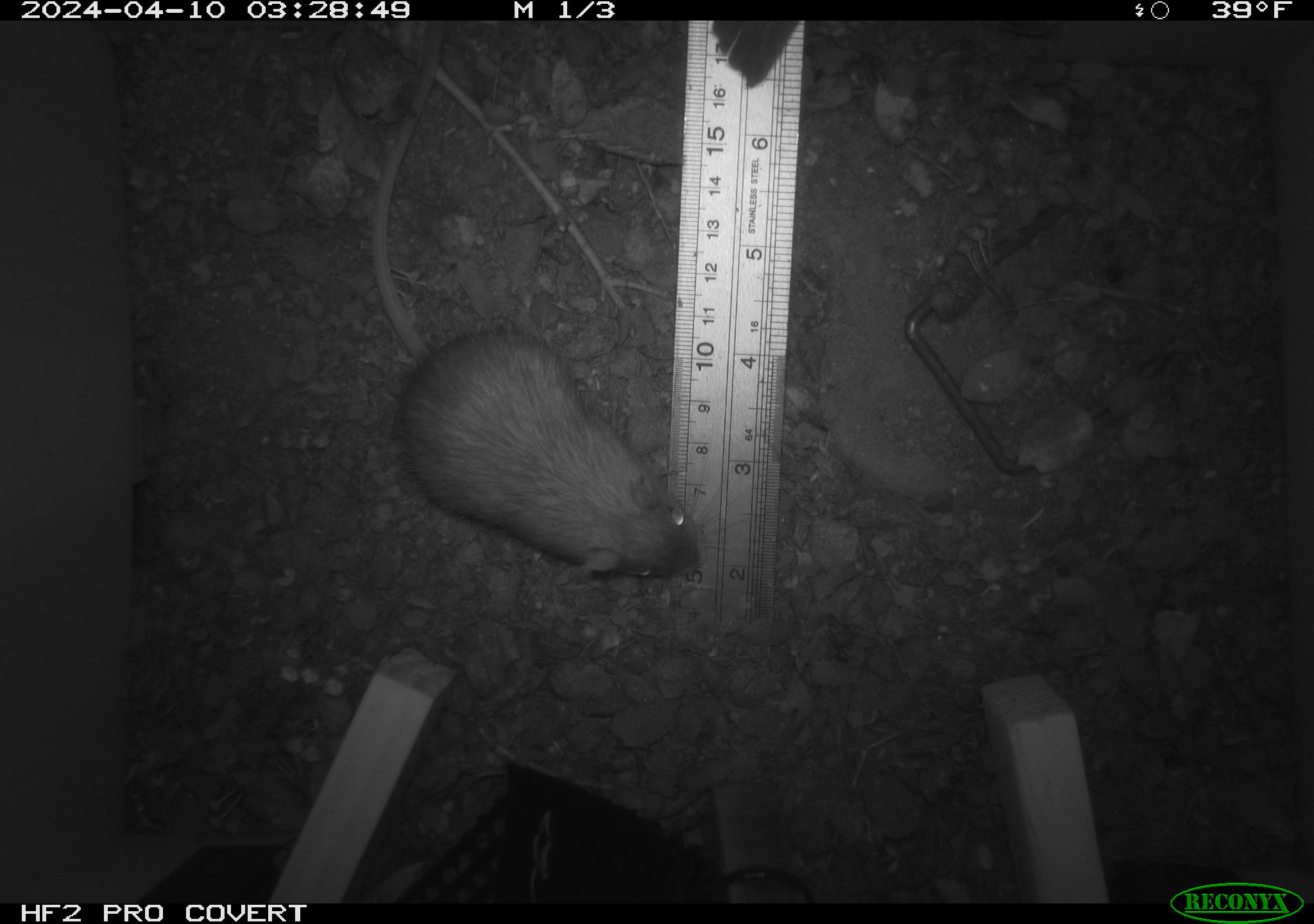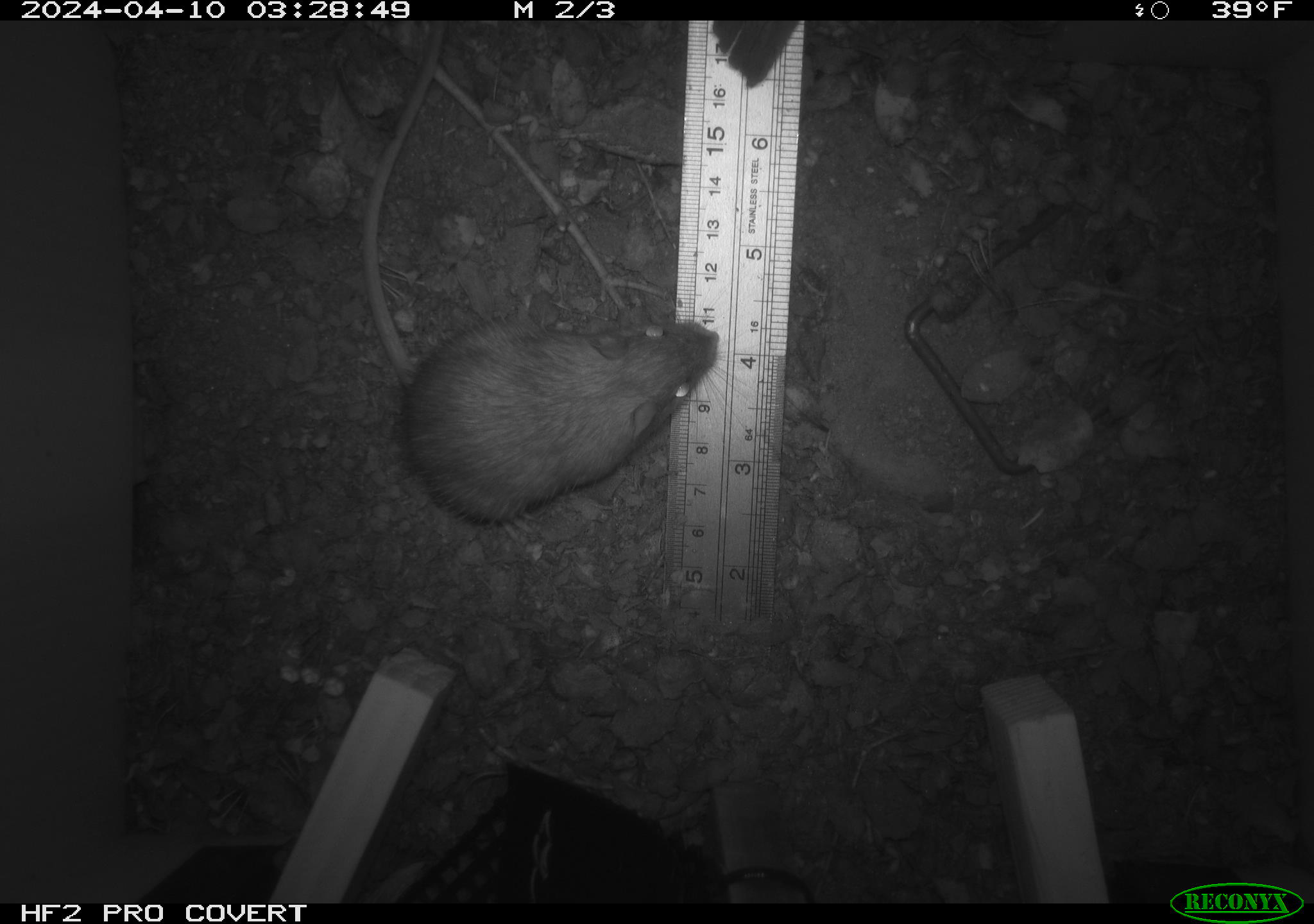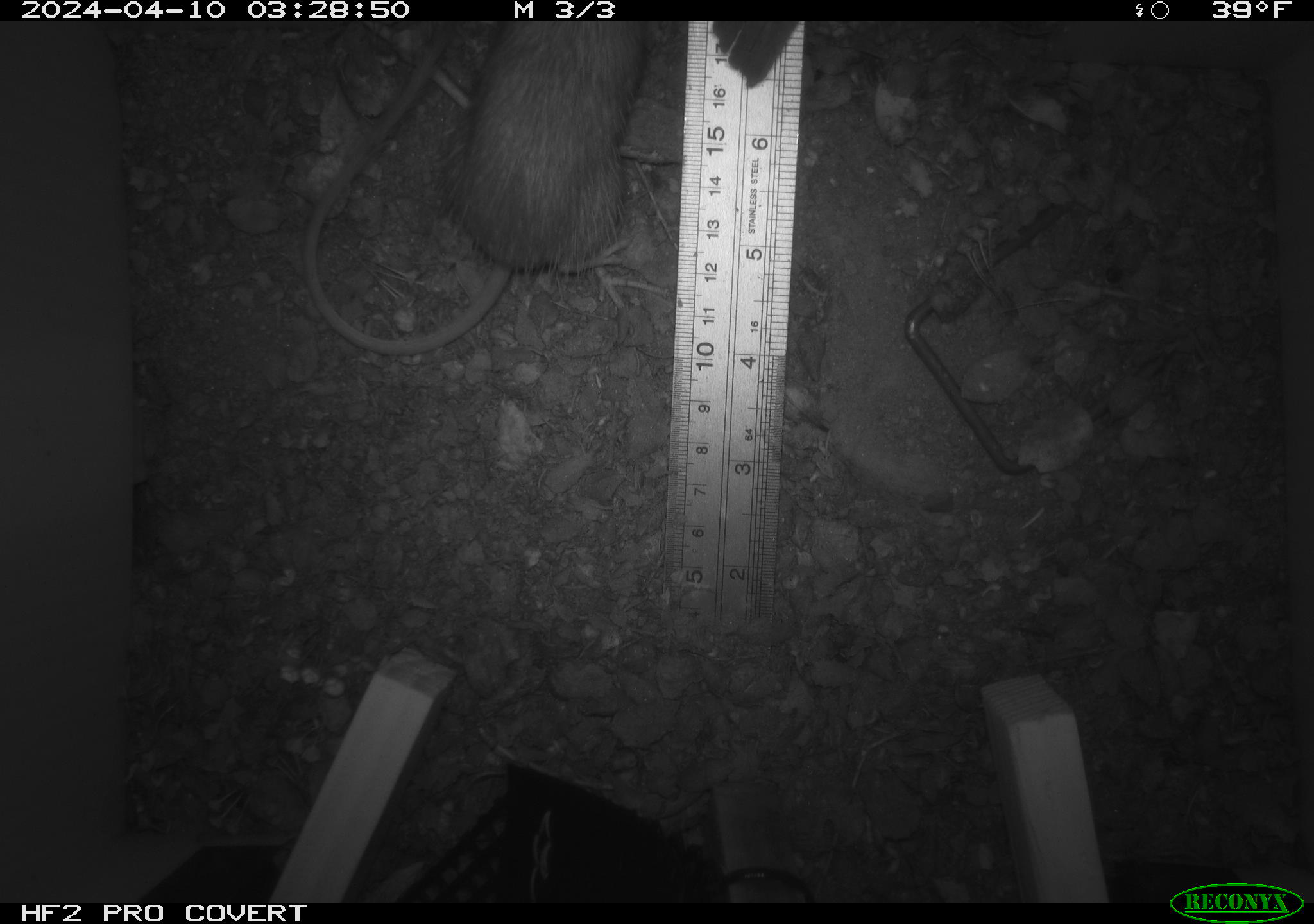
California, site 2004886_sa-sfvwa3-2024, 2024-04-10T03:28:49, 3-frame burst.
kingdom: Animalia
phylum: Chordata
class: Mammalia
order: Rodentia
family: Heteromyidae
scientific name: Heteromyidae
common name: kangaroo rats and pocket mice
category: heteromyidae family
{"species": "heteromyidae family (kangaroo rats and pocket mice) (Heteromyidae)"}